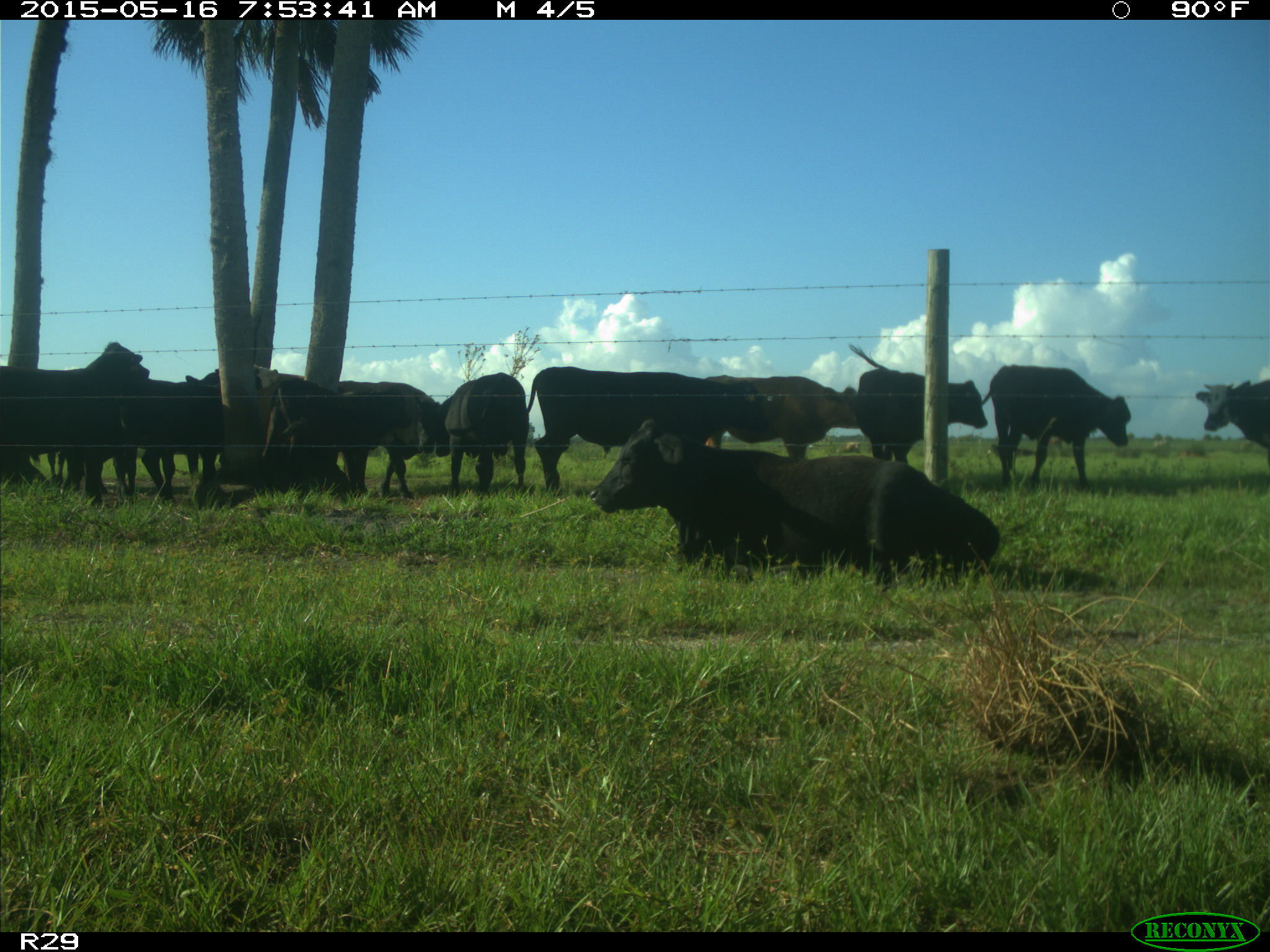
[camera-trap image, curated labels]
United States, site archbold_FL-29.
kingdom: Animalia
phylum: Chordata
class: Mammalia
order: Artiodactyla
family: Bovidae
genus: Bos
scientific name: Bos taurus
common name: domestic cow